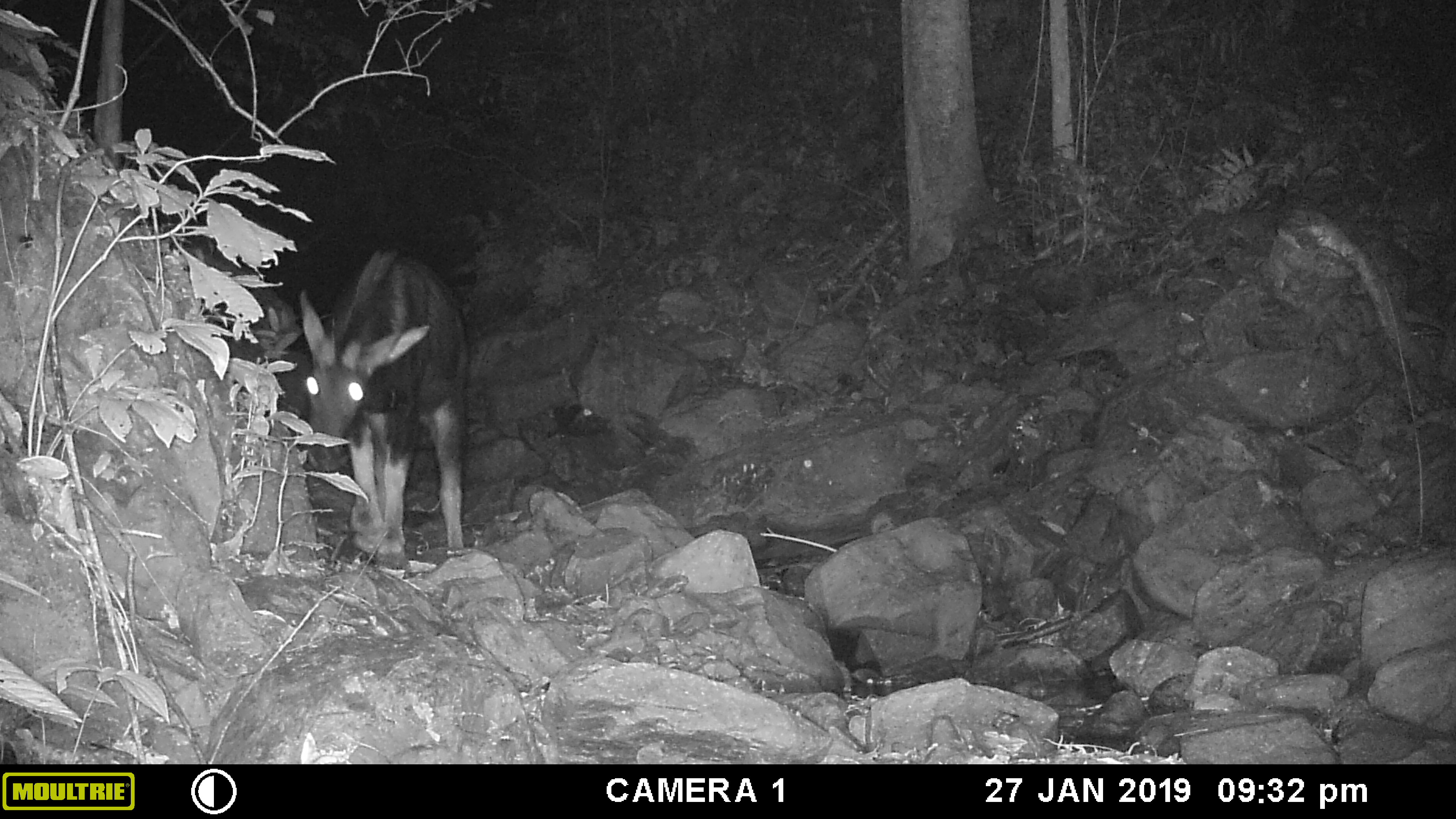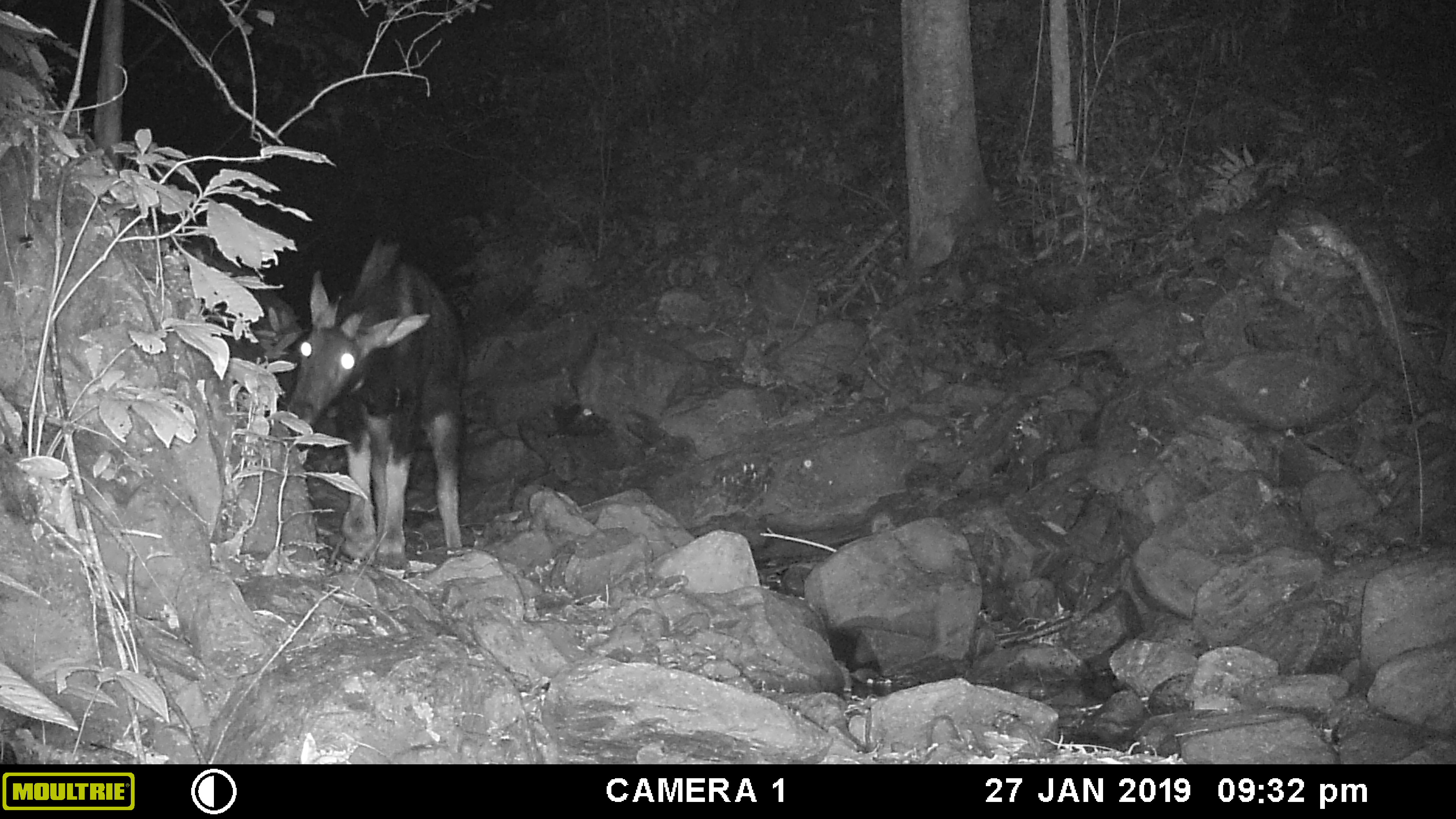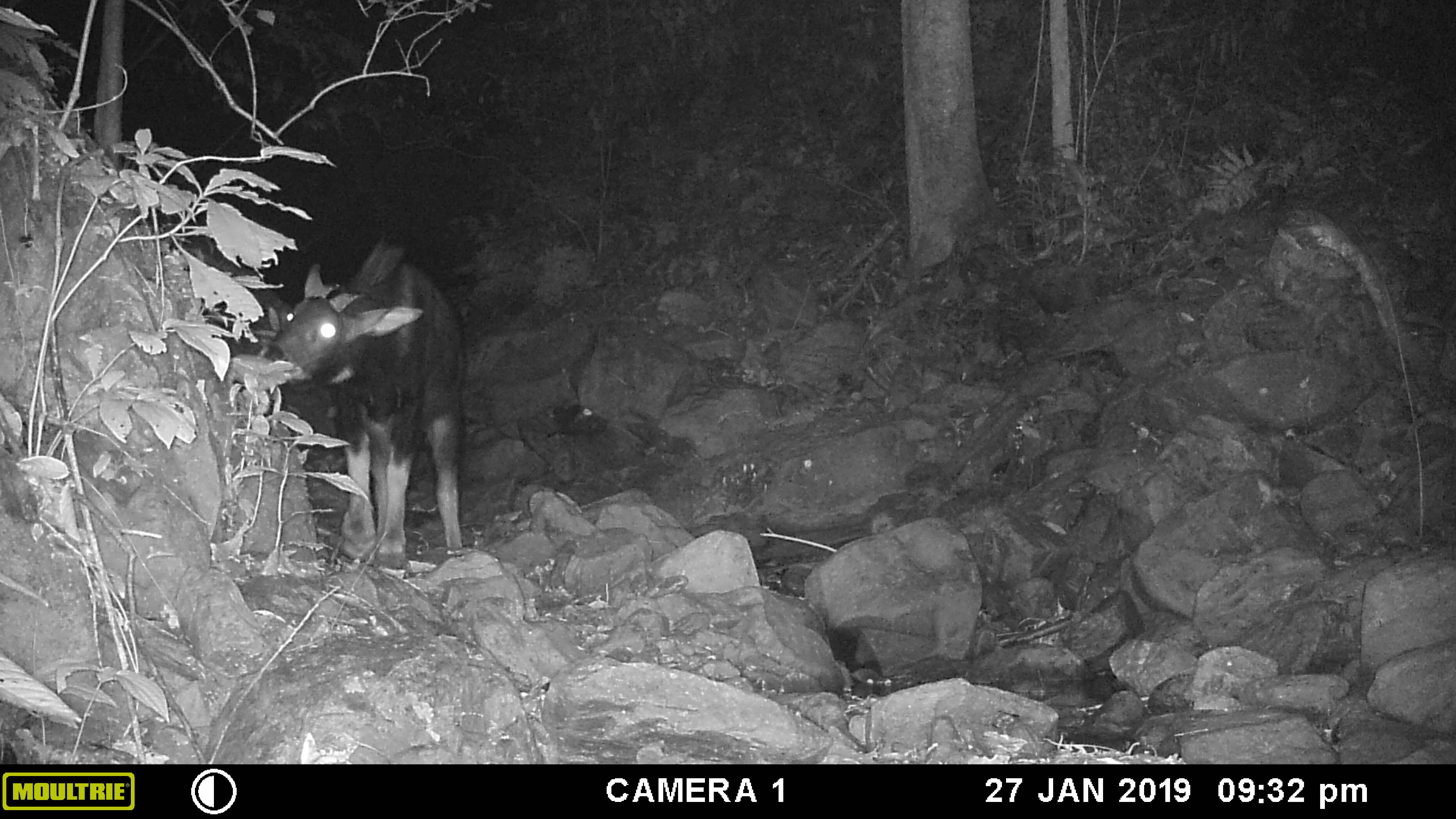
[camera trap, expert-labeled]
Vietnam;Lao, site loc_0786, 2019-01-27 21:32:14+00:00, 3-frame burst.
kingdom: Animalia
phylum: Chordata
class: Mammalia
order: Artiodactyla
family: Bovidae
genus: Capricornis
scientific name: Capricornis sumatraensis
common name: chinese serow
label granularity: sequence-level